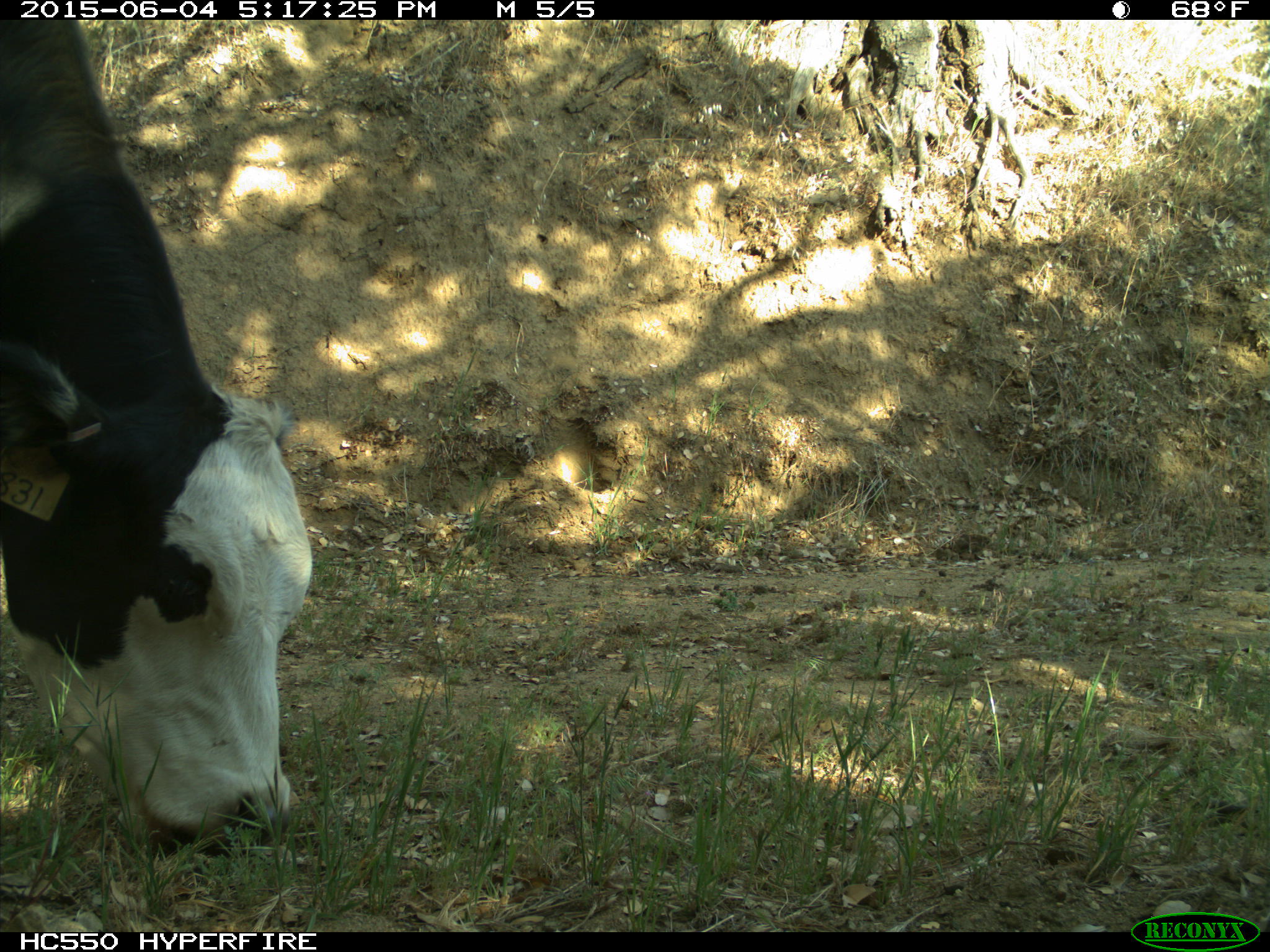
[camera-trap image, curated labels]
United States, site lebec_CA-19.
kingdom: Animalia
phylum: Chordata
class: Mammalia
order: Artiodactyla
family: Bovidae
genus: Bos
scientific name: Bos taurus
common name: domestic cow